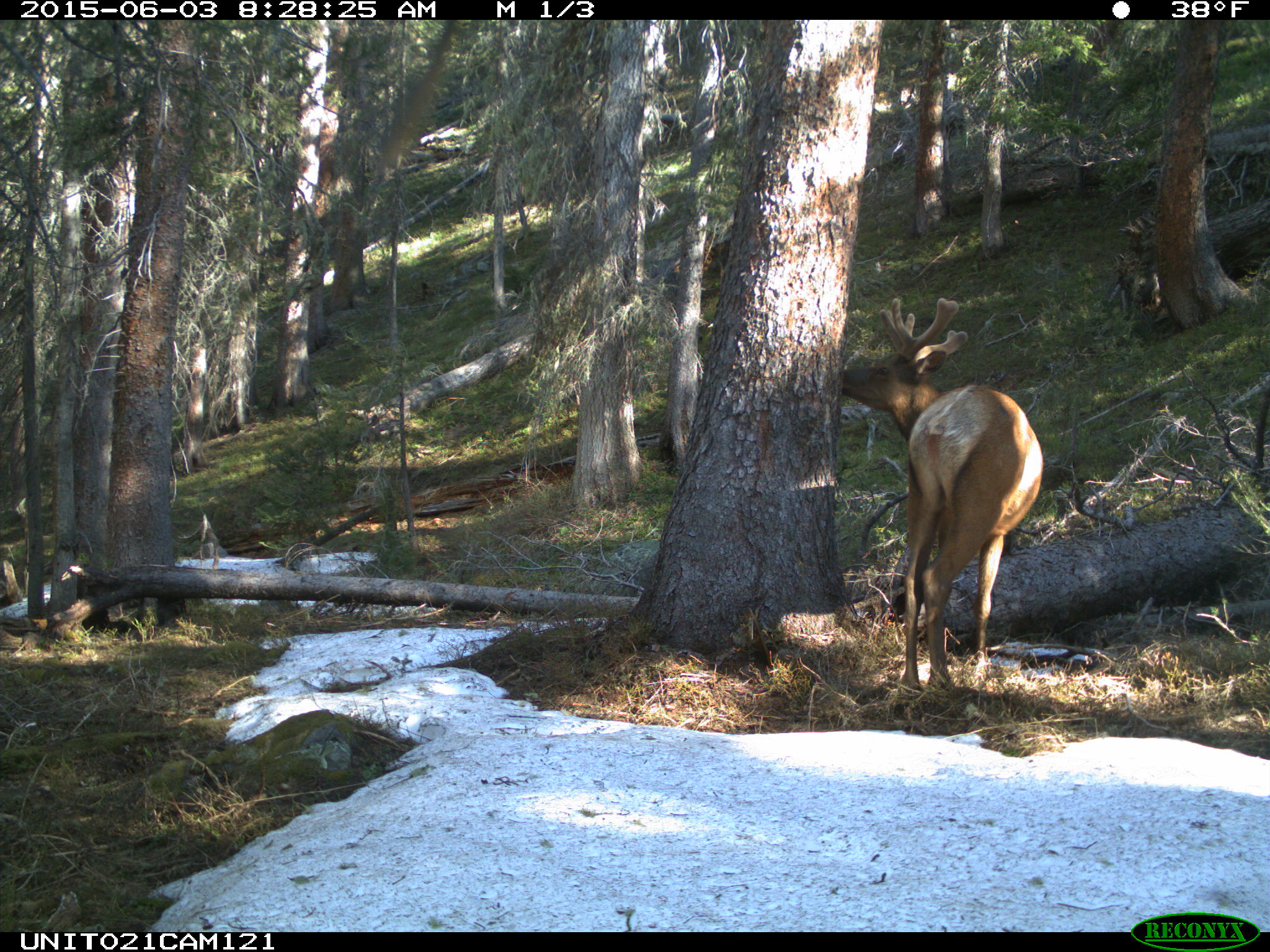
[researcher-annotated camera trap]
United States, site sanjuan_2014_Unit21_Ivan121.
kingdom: Animalia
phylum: Chordata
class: Mammalia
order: Artiodactyla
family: Cervidae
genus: Cervus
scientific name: Cervus elaphus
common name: red deer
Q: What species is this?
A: Cervus elaphus (red deer).